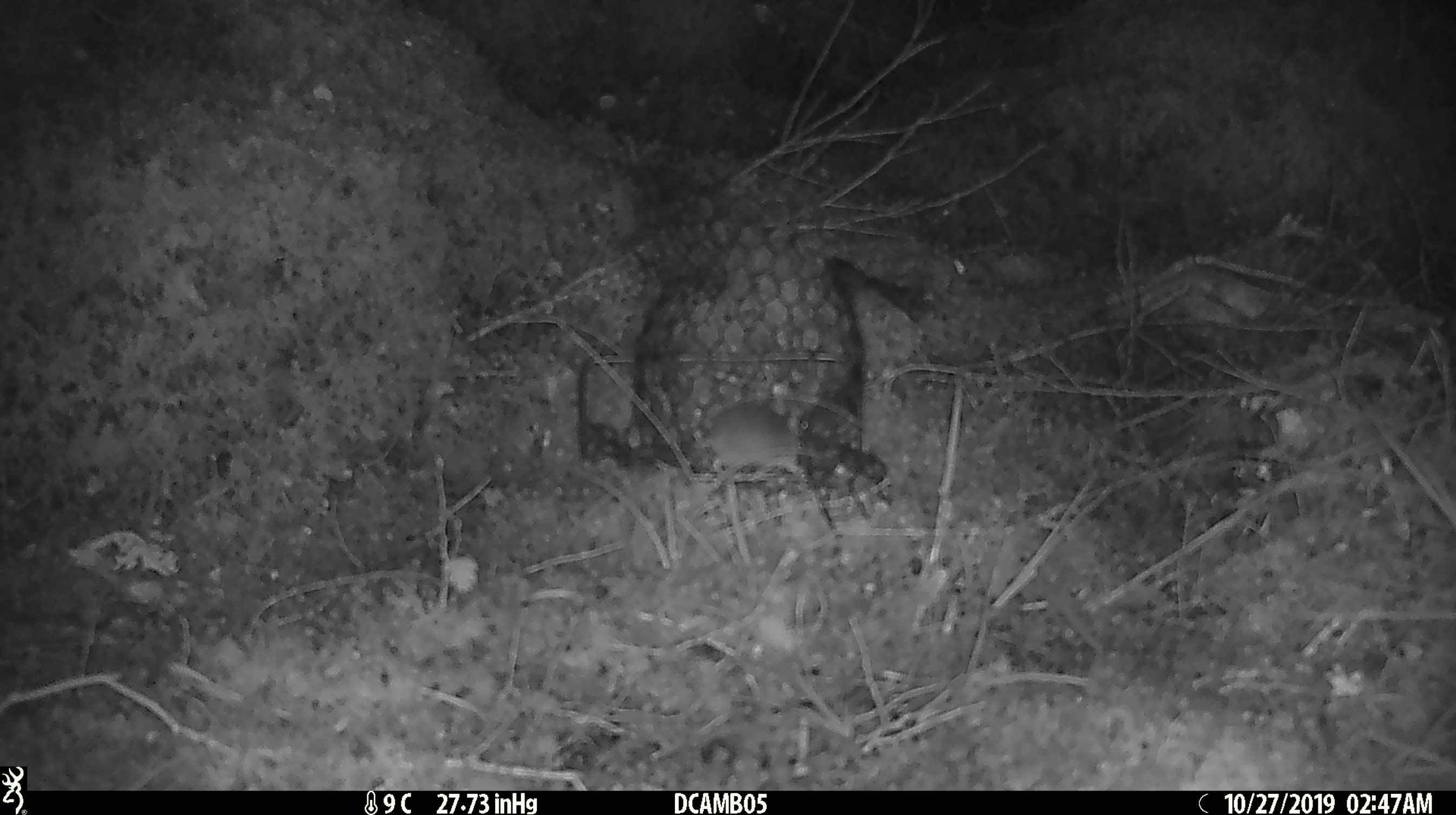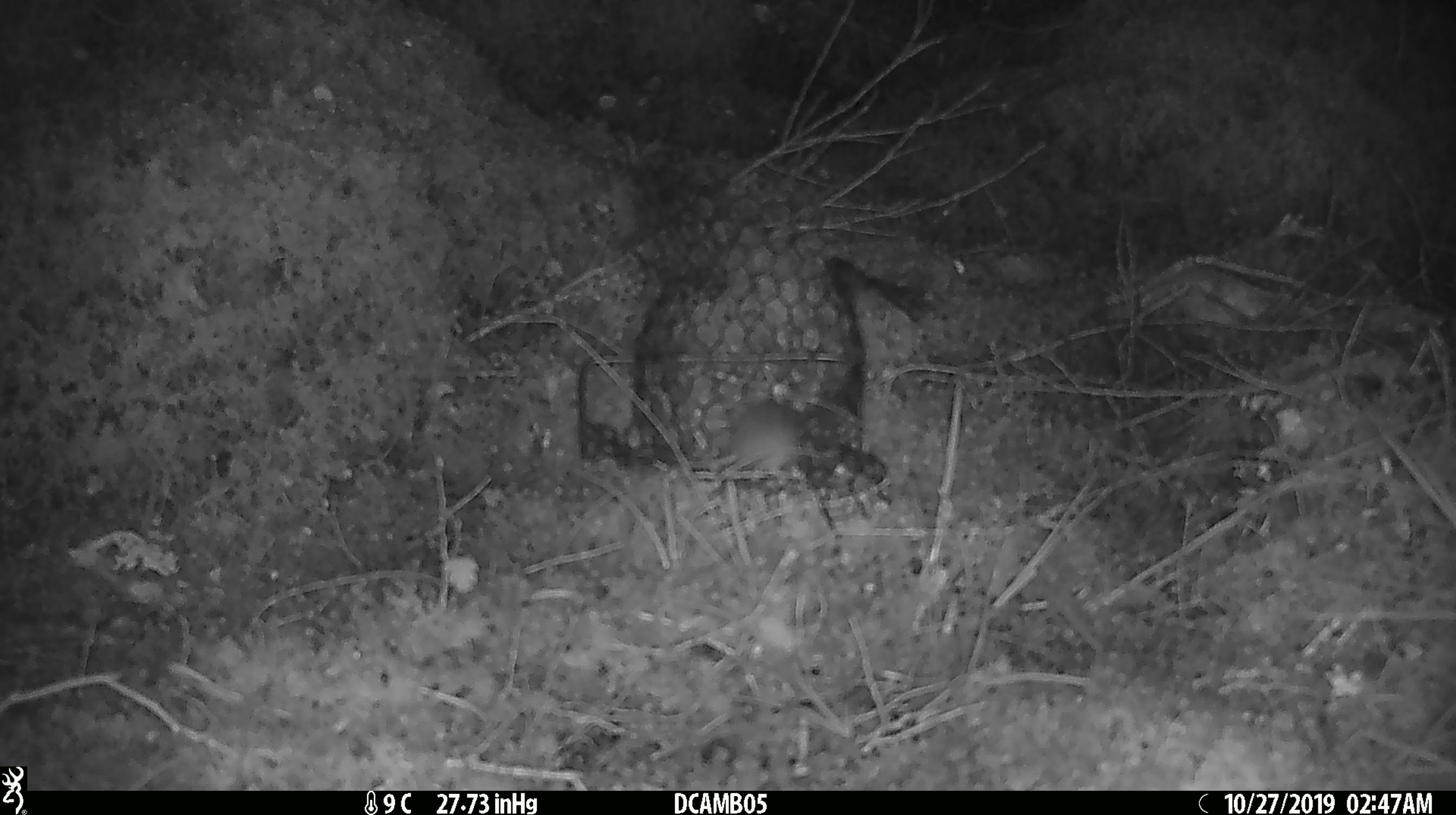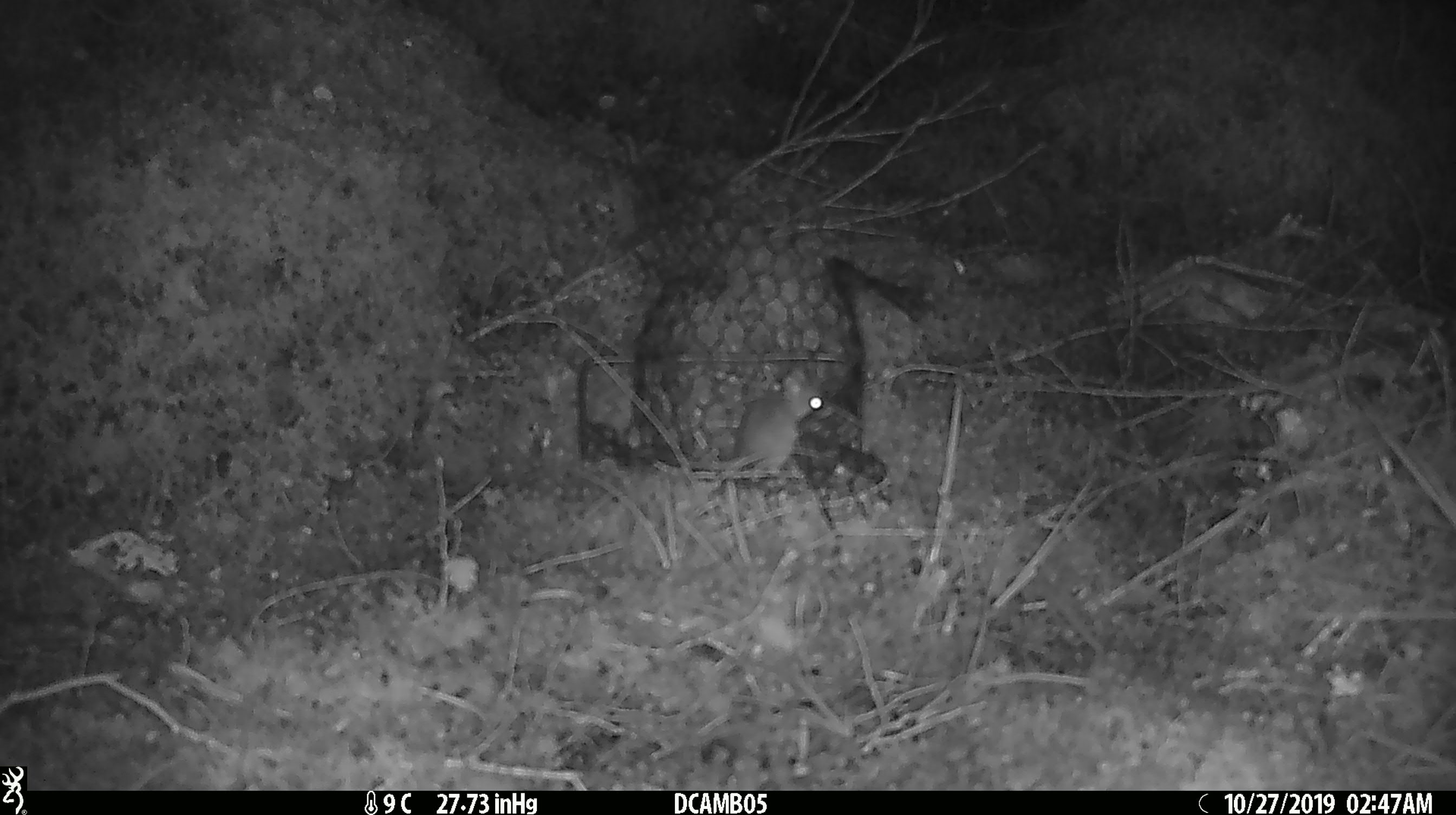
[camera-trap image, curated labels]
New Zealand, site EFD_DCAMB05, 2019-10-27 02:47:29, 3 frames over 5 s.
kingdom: Animalia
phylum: Chordata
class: Mammalia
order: Rodentia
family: Muridae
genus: Mus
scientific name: Mus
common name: mouse